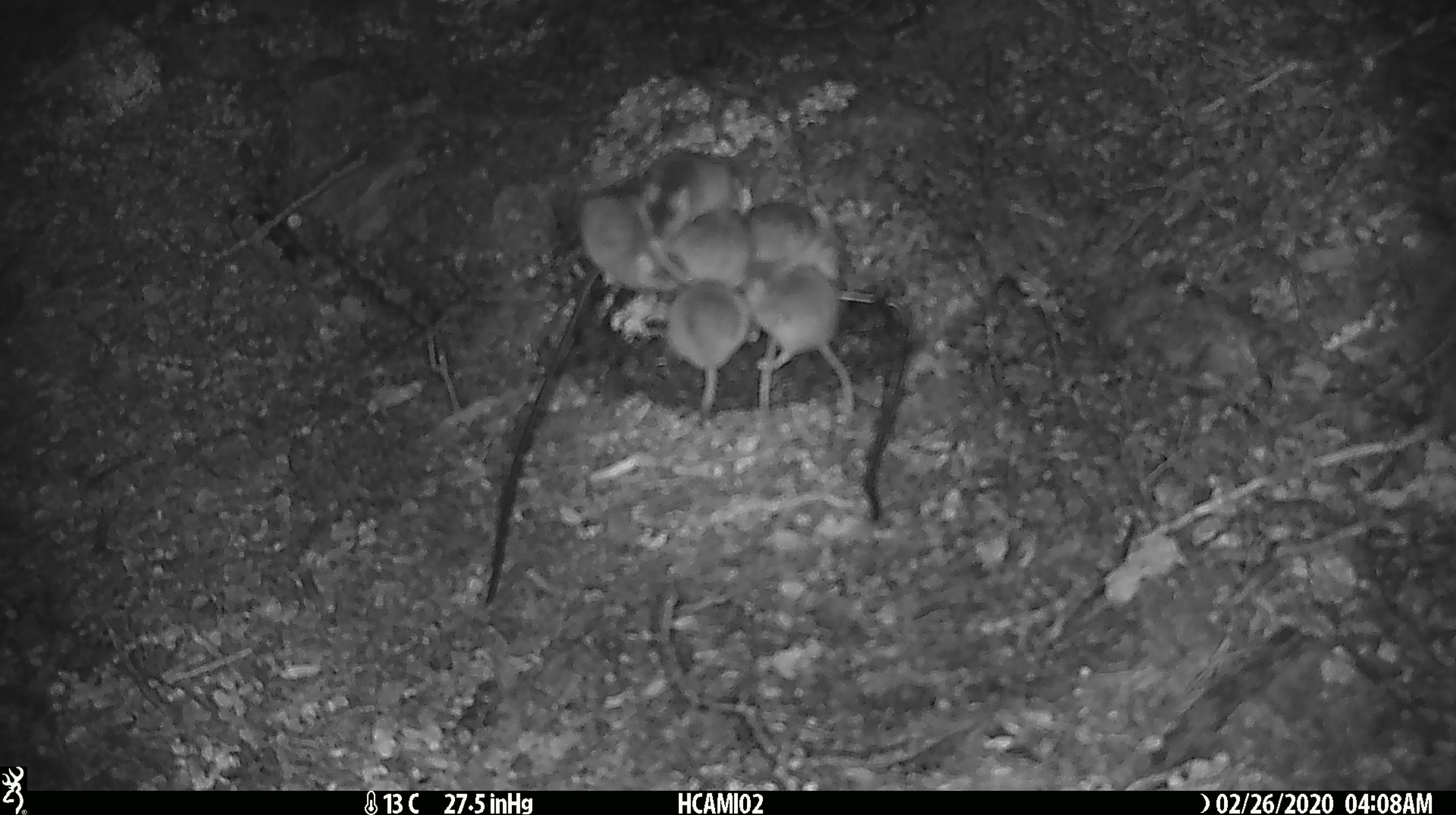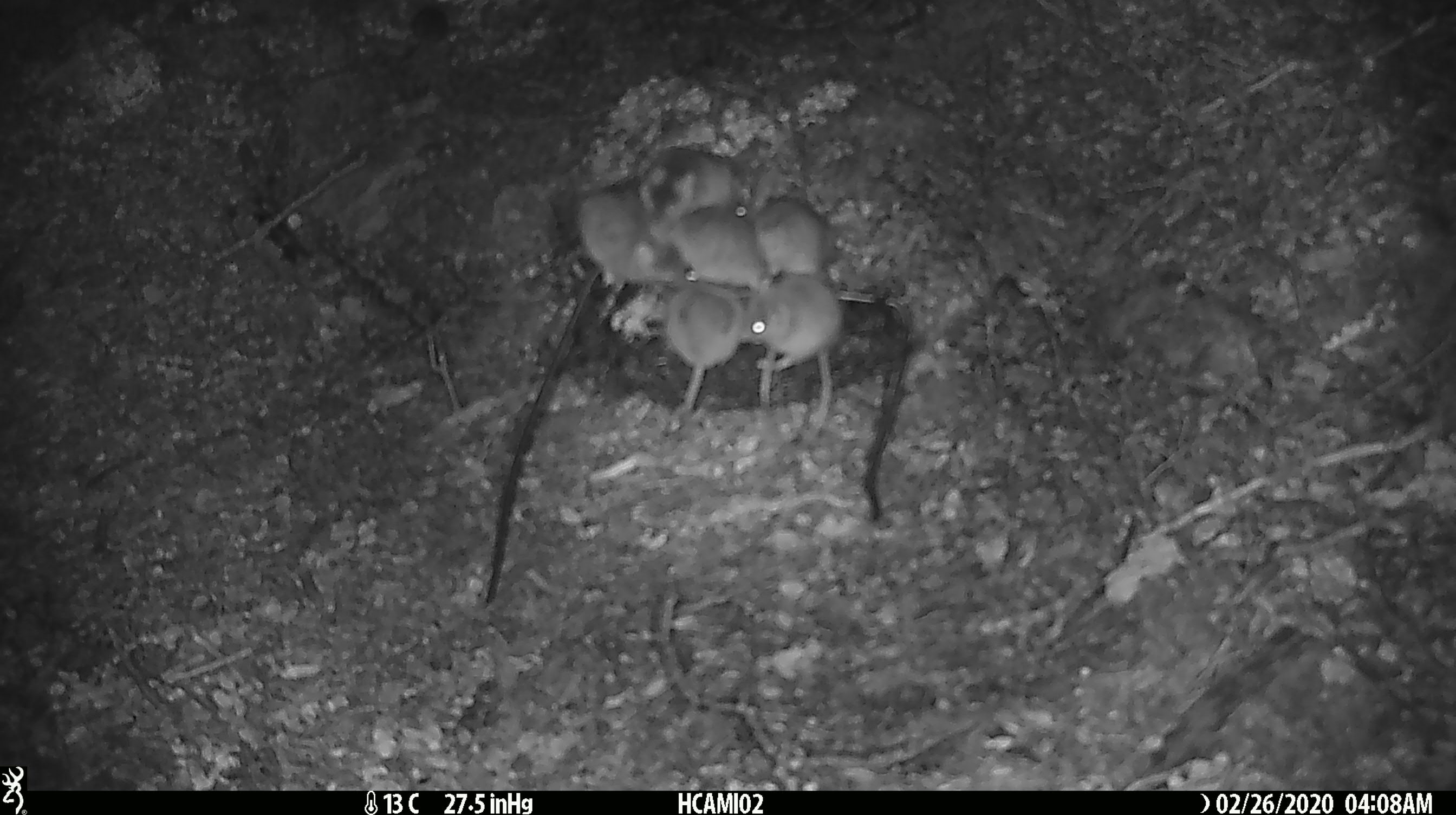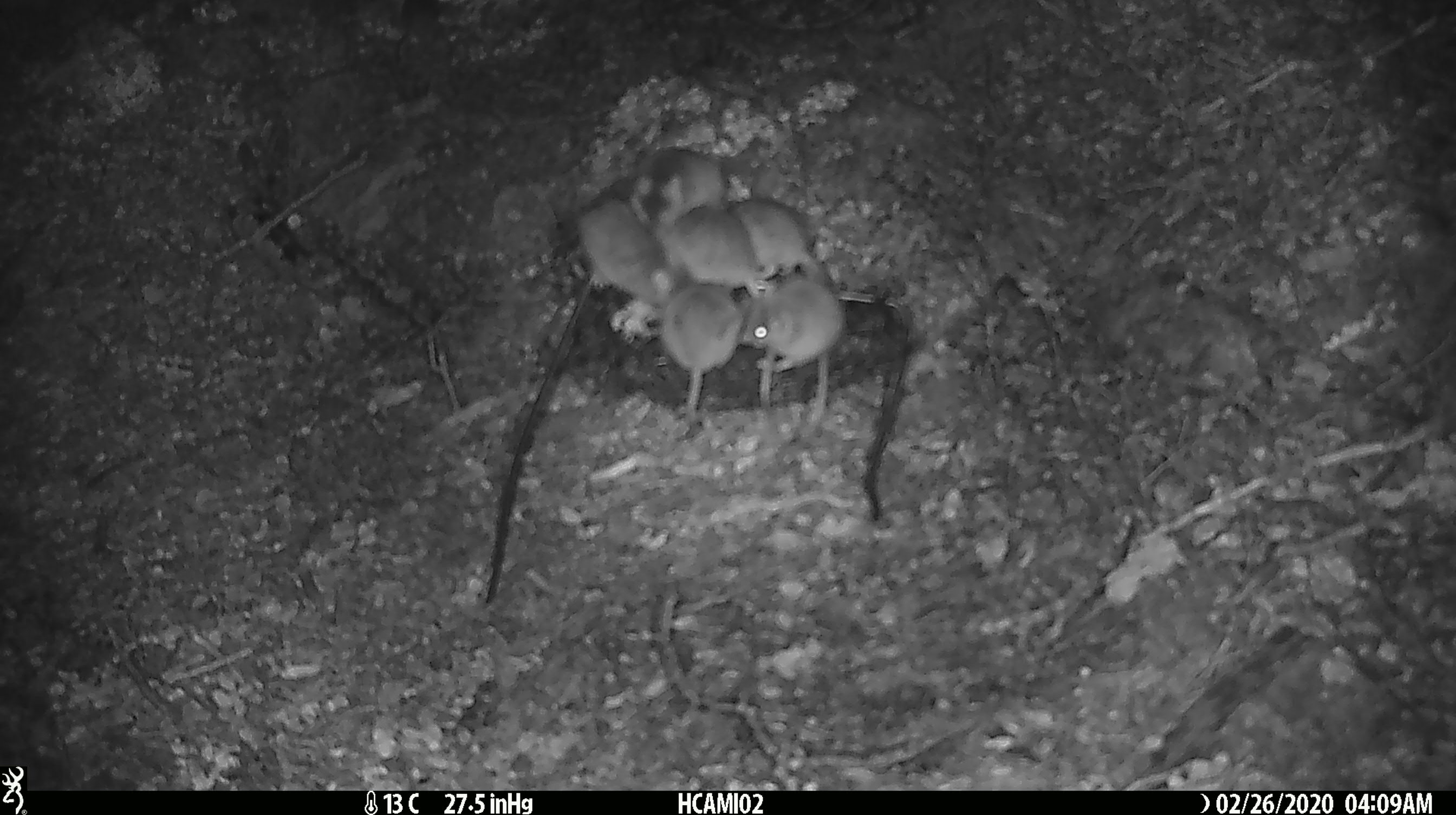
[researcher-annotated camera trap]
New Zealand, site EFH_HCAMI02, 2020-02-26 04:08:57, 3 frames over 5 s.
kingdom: Animalia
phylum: Chordata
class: Mammalia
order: Rodentia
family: Muridae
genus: Mus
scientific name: Mus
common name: mouse